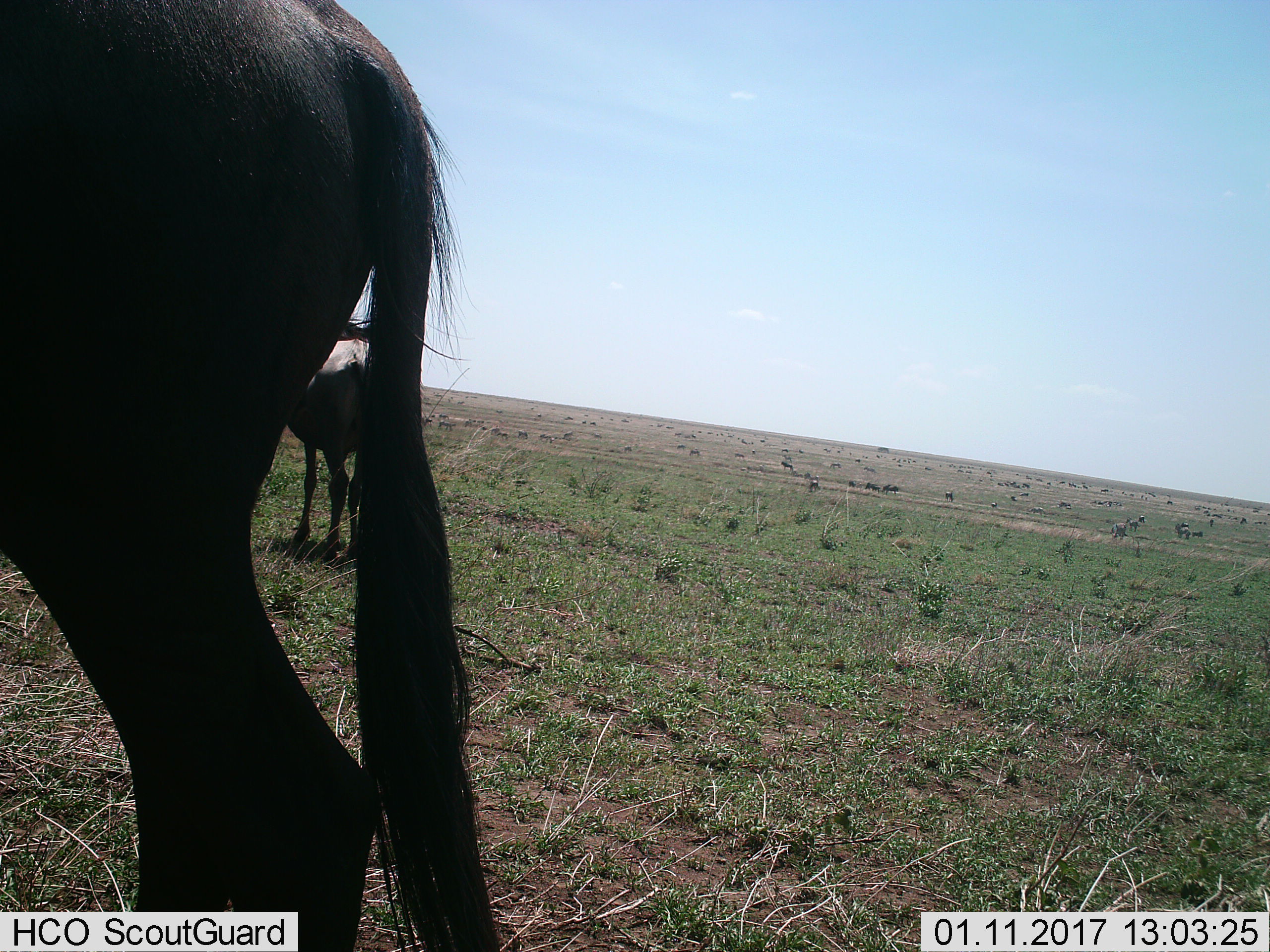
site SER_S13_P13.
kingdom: Animalia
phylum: Chordata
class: Mammalia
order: Artiodactyla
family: Bovidae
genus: Connochaetes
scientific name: Connochaetes taurinus taurinus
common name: blue wildebeest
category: wildebeestblue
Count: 2.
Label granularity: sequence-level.